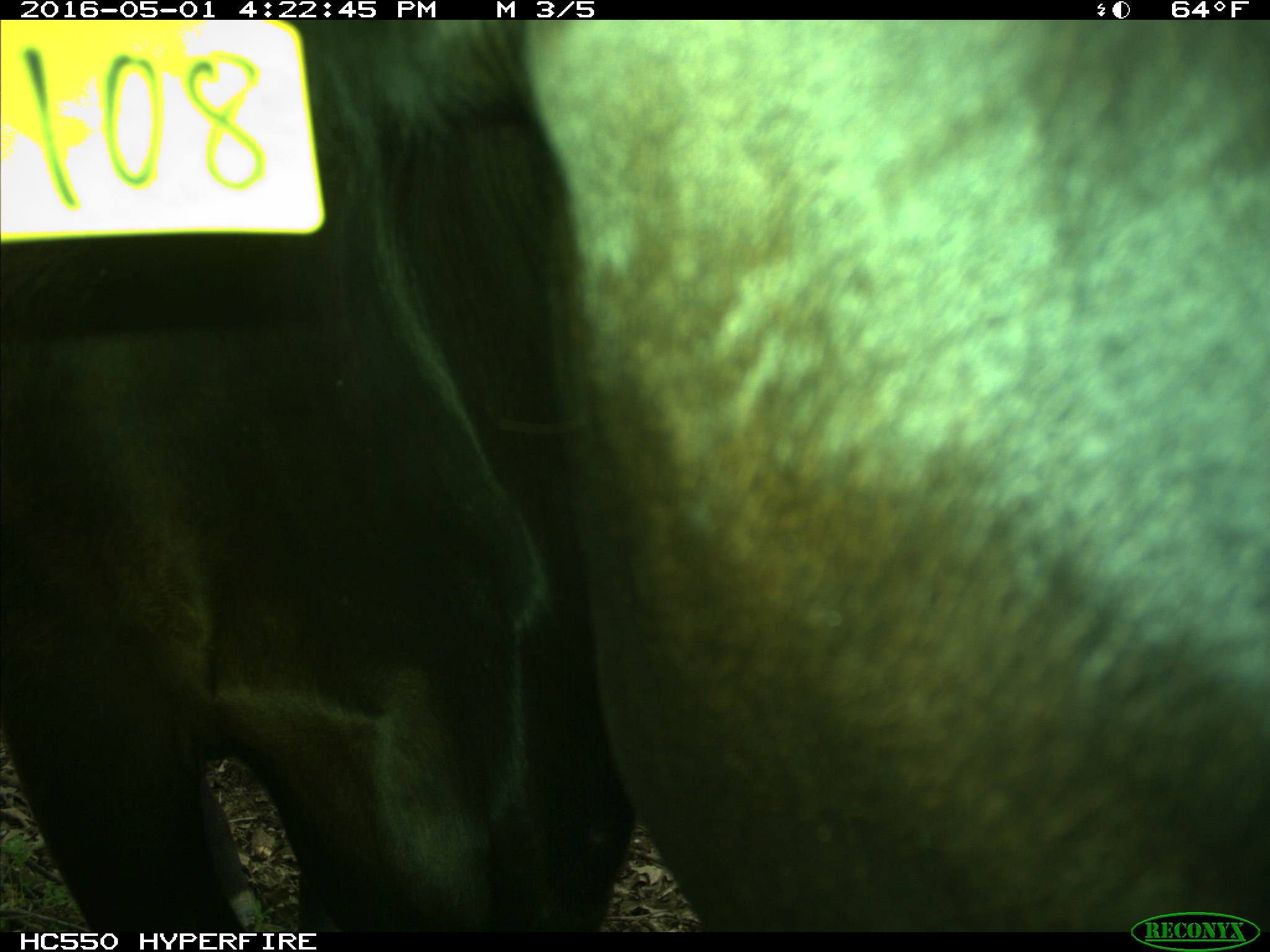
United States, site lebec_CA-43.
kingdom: Animalia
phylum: Chordata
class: Mammalia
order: Artiodactyla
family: Bovidae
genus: Bos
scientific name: Bos taurus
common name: domestic cow